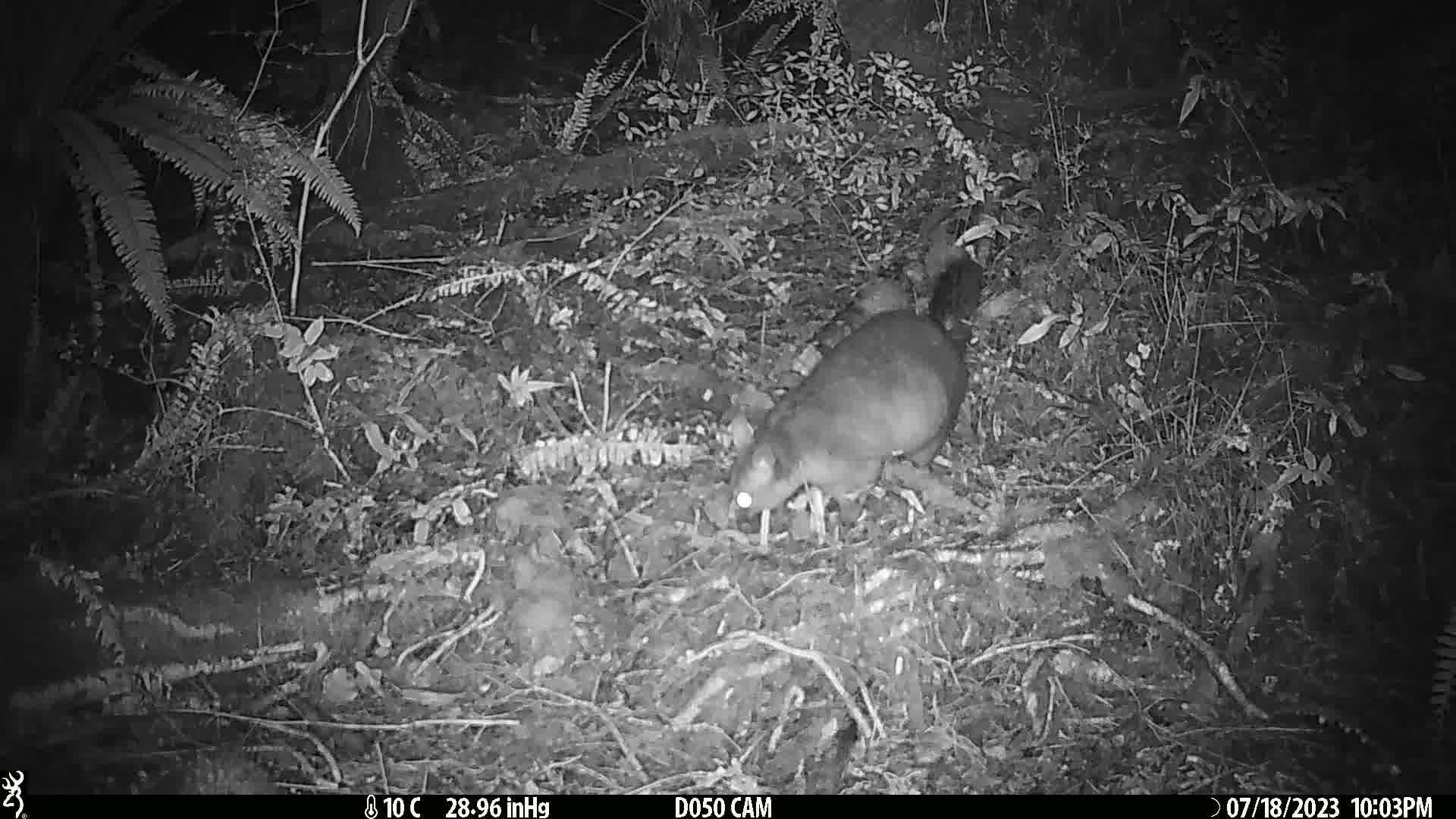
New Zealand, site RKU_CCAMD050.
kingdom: Animalia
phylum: Chordata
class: Mammalia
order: Diprotodontia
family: Phalangeridae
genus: Trichosurus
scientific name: Trichosurus vulpecula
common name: common brushtail possum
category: possum